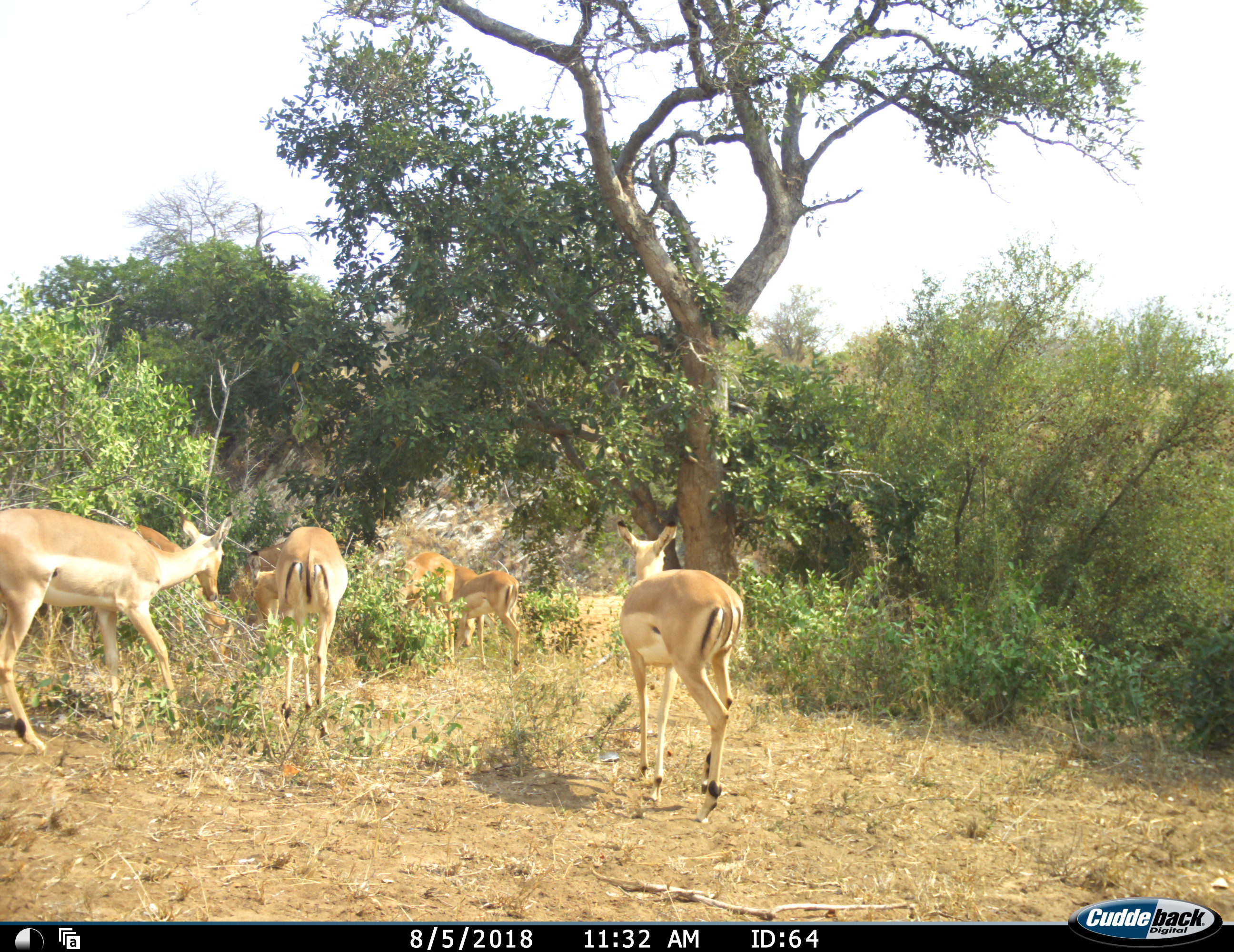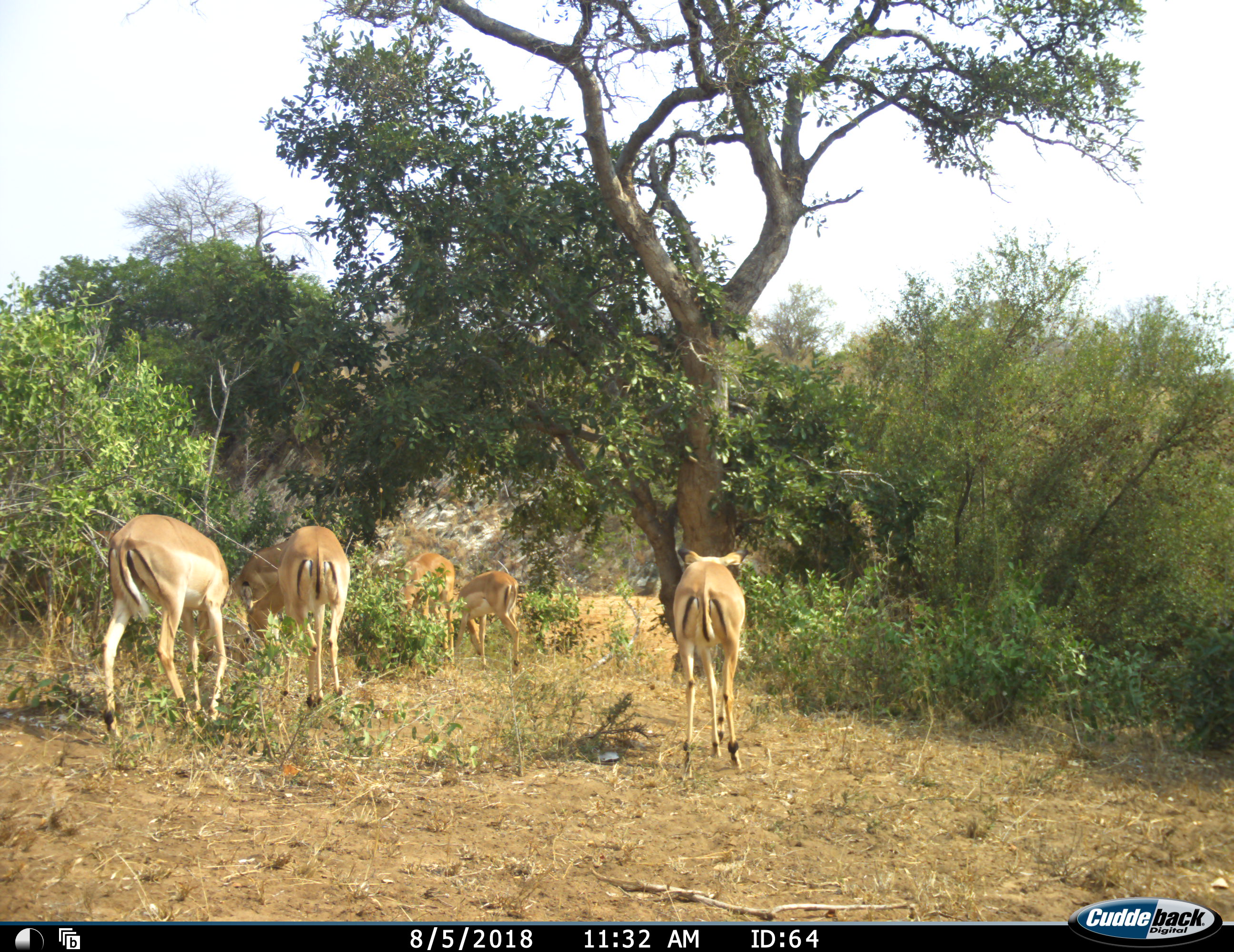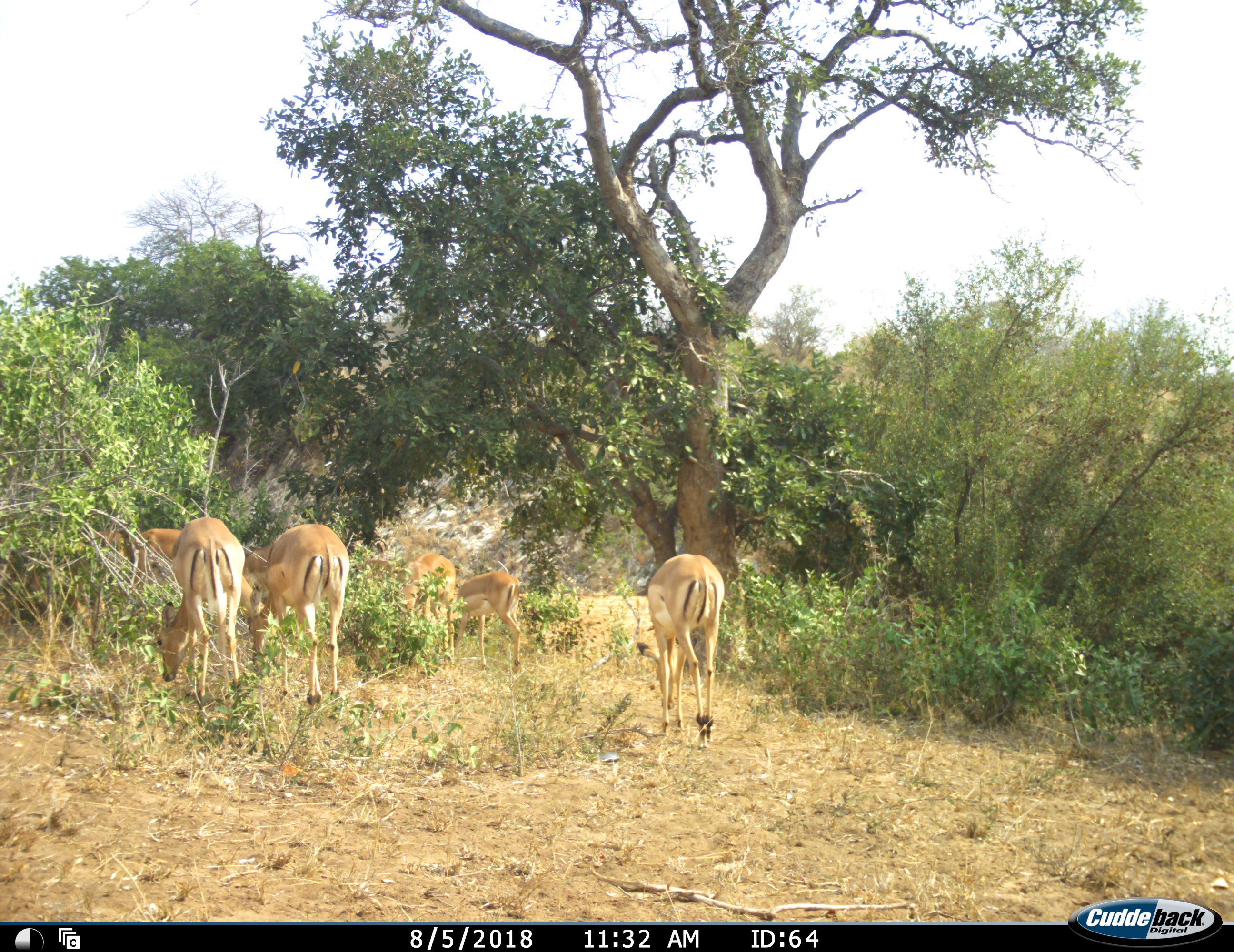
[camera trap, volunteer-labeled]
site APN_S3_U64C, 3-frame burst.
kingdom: Animalia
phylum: Chordata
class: Mammalia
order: Artiodactyla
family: Bovidae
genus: Aepyceros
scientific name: Aepyceros melampus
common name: impala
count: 8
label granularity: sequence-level